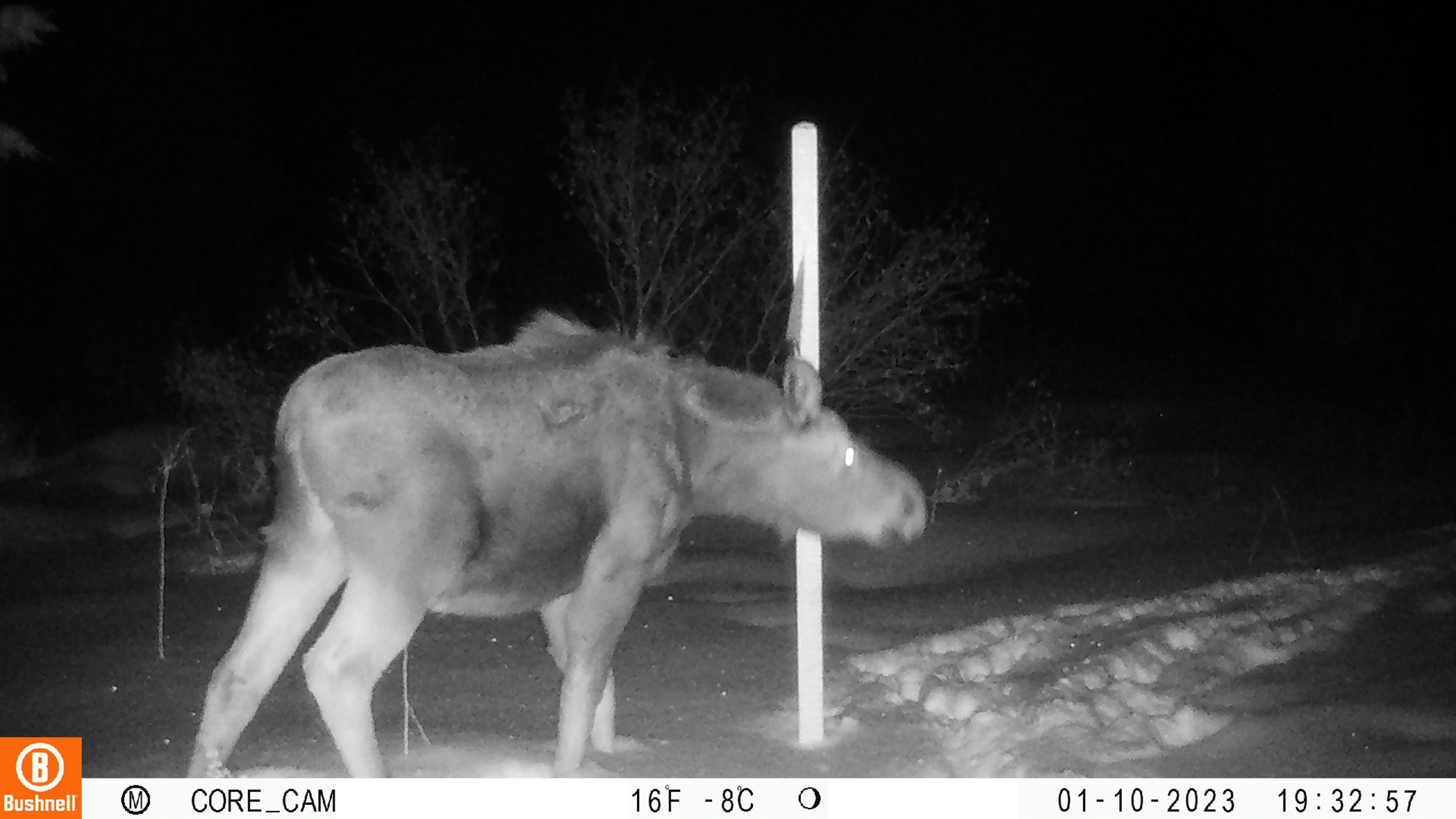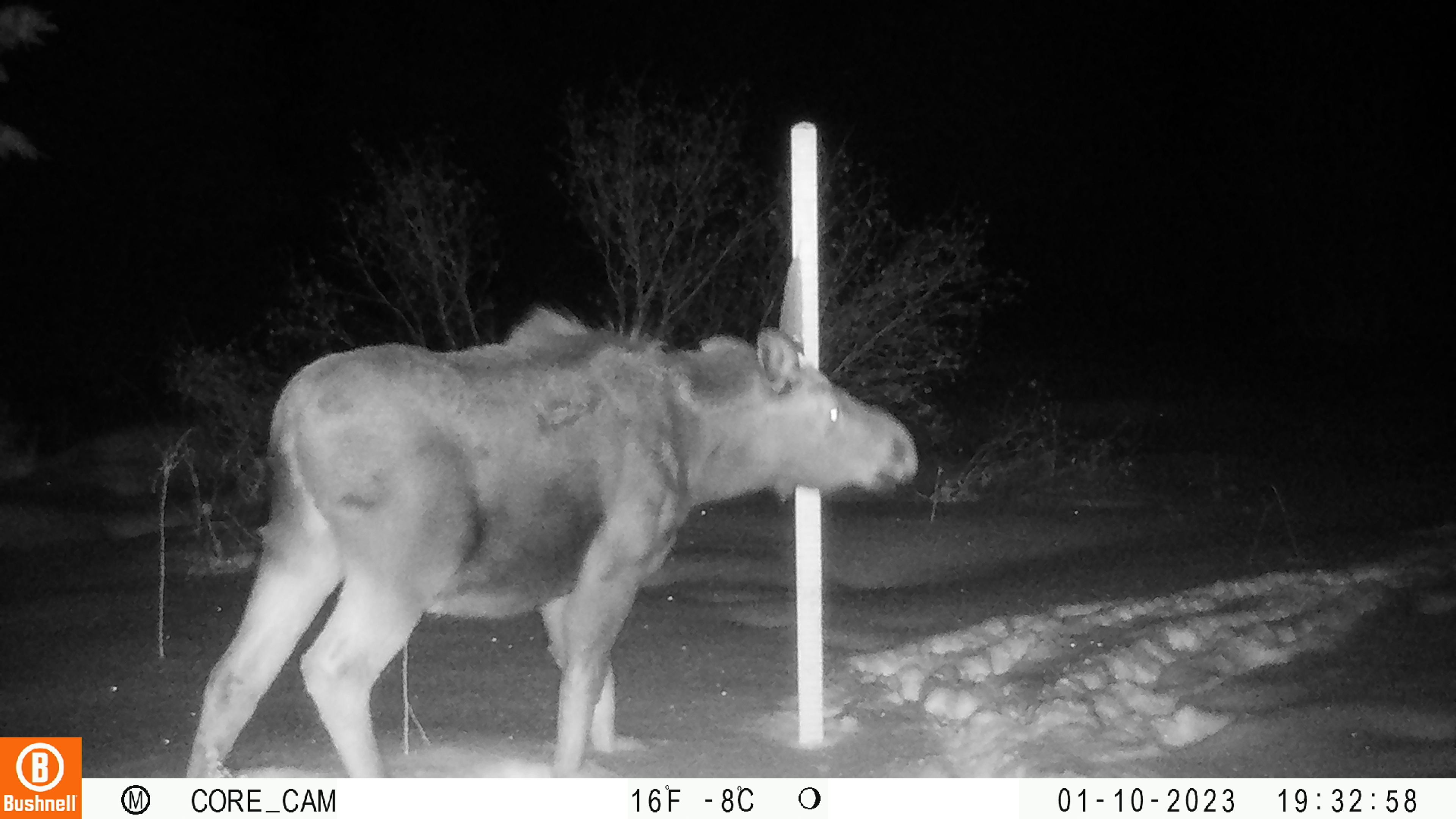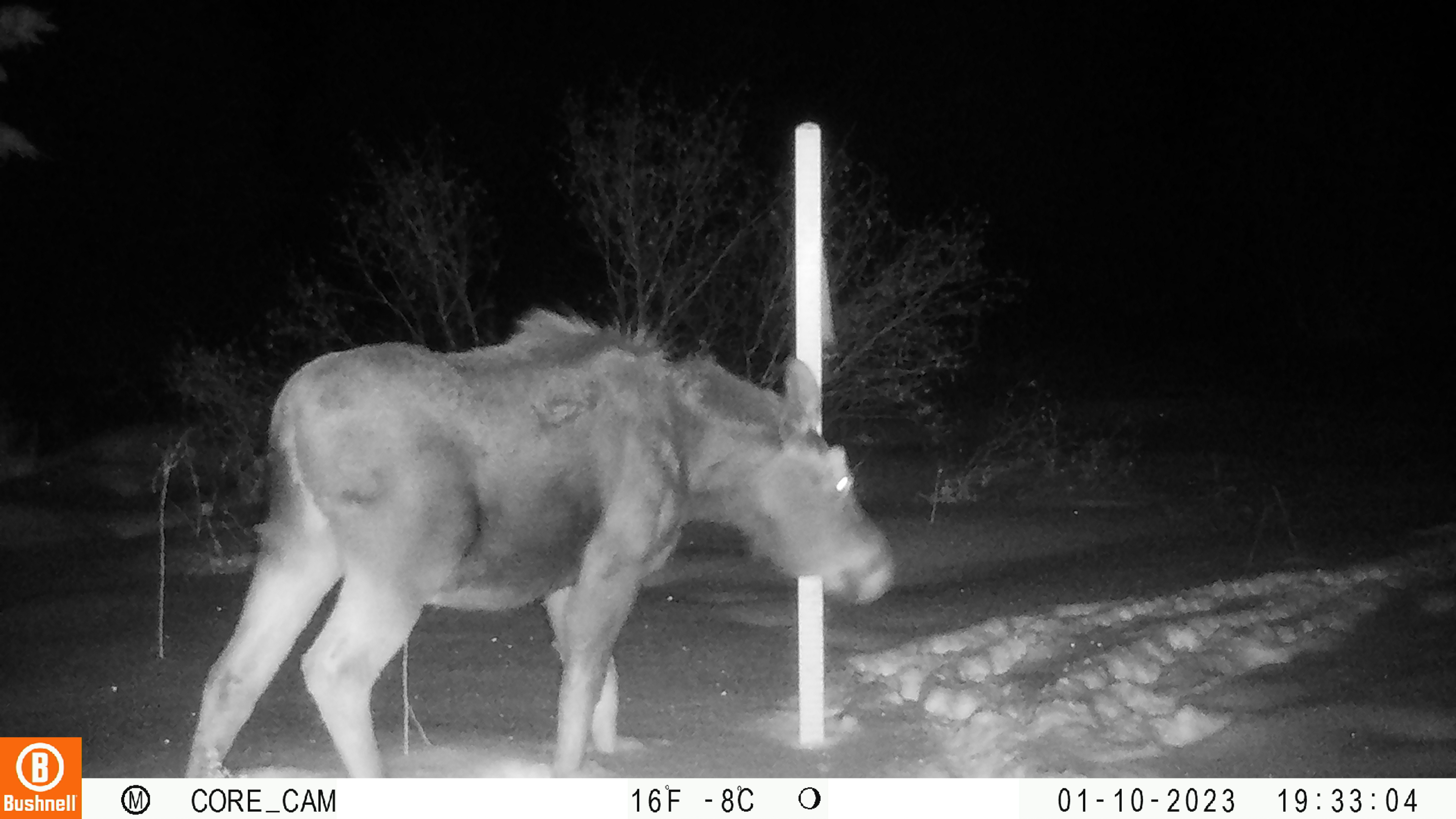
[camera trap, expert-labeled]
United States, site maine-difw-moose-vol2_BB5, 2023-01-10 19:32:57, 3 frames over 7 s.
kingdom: Animalia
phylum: Chordata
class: Mammalia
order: Artiodactyla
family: Cervidae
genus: Alces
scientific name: Alces alces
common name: moose